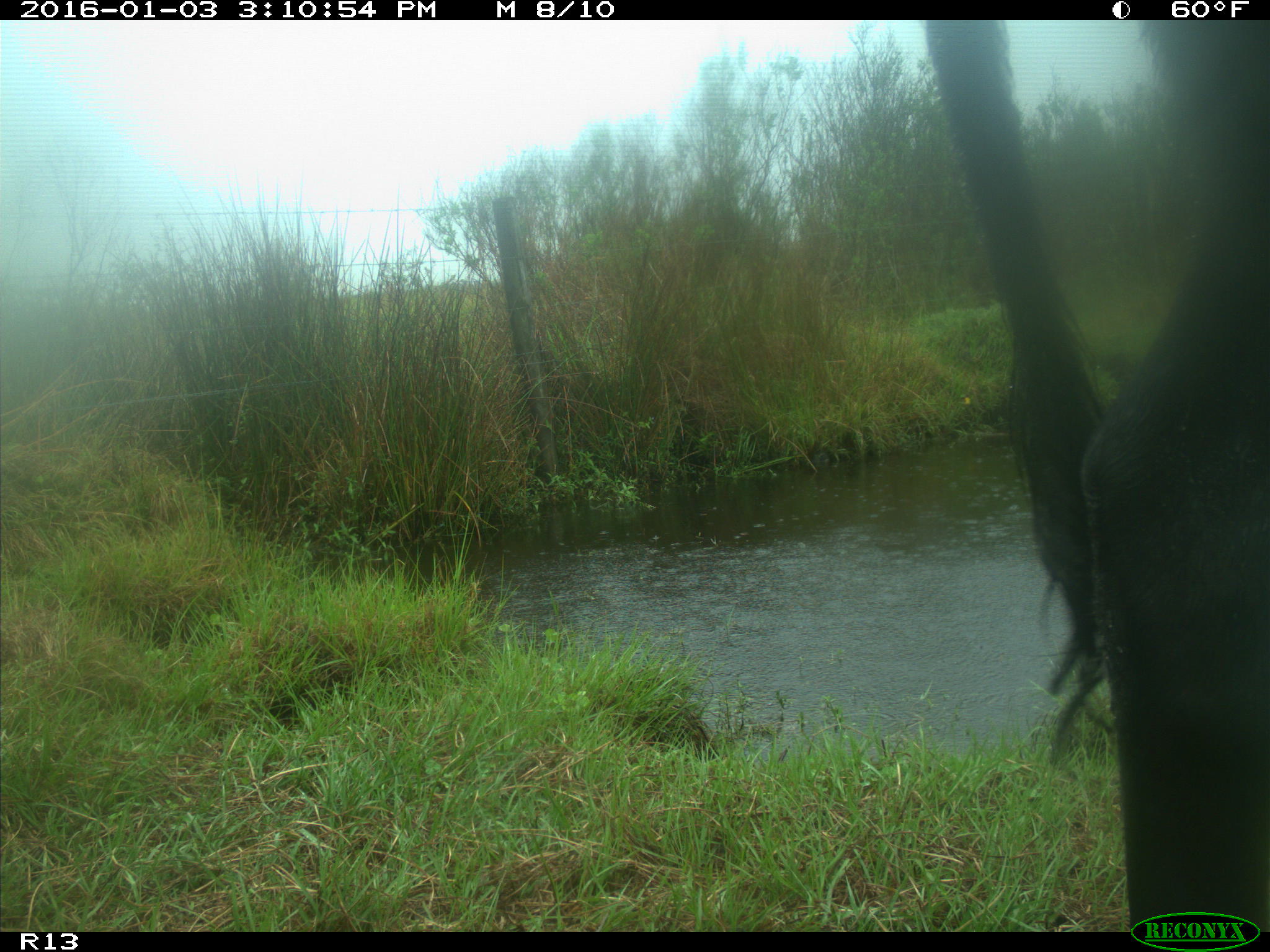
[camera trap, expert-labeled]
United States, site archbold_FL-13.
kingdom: Animalia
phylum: Chordata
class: Mammalia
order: Artiodactyla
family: Bovidae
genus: Bos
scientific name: Bos taurus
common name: domestic cow